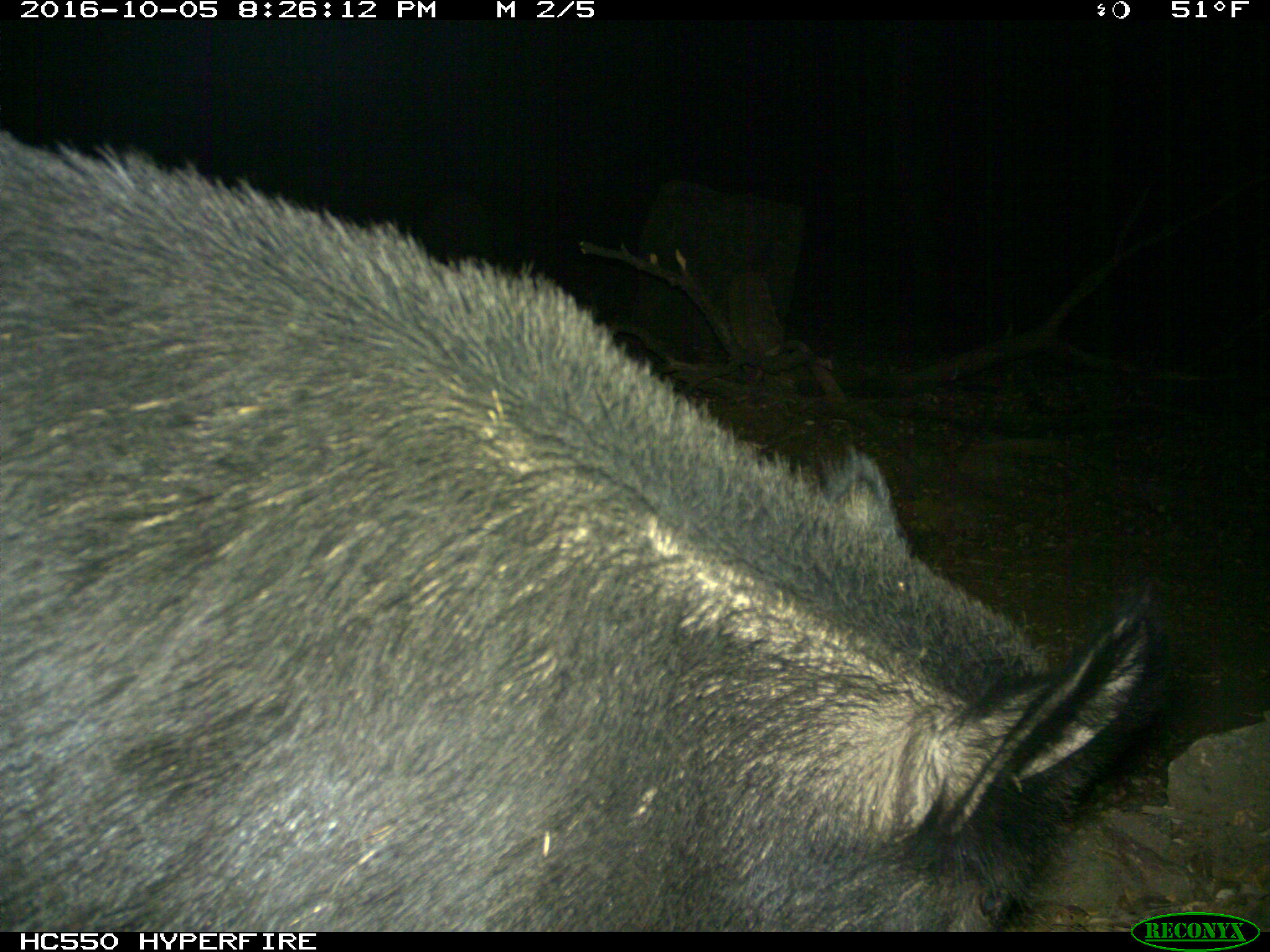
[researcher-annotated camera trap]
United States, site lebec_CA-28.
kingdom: Animalia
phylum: Chordata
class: Mammalia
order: Artiodactyla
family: Suidae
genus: Sus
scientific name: Sus scrofa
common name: wild boar